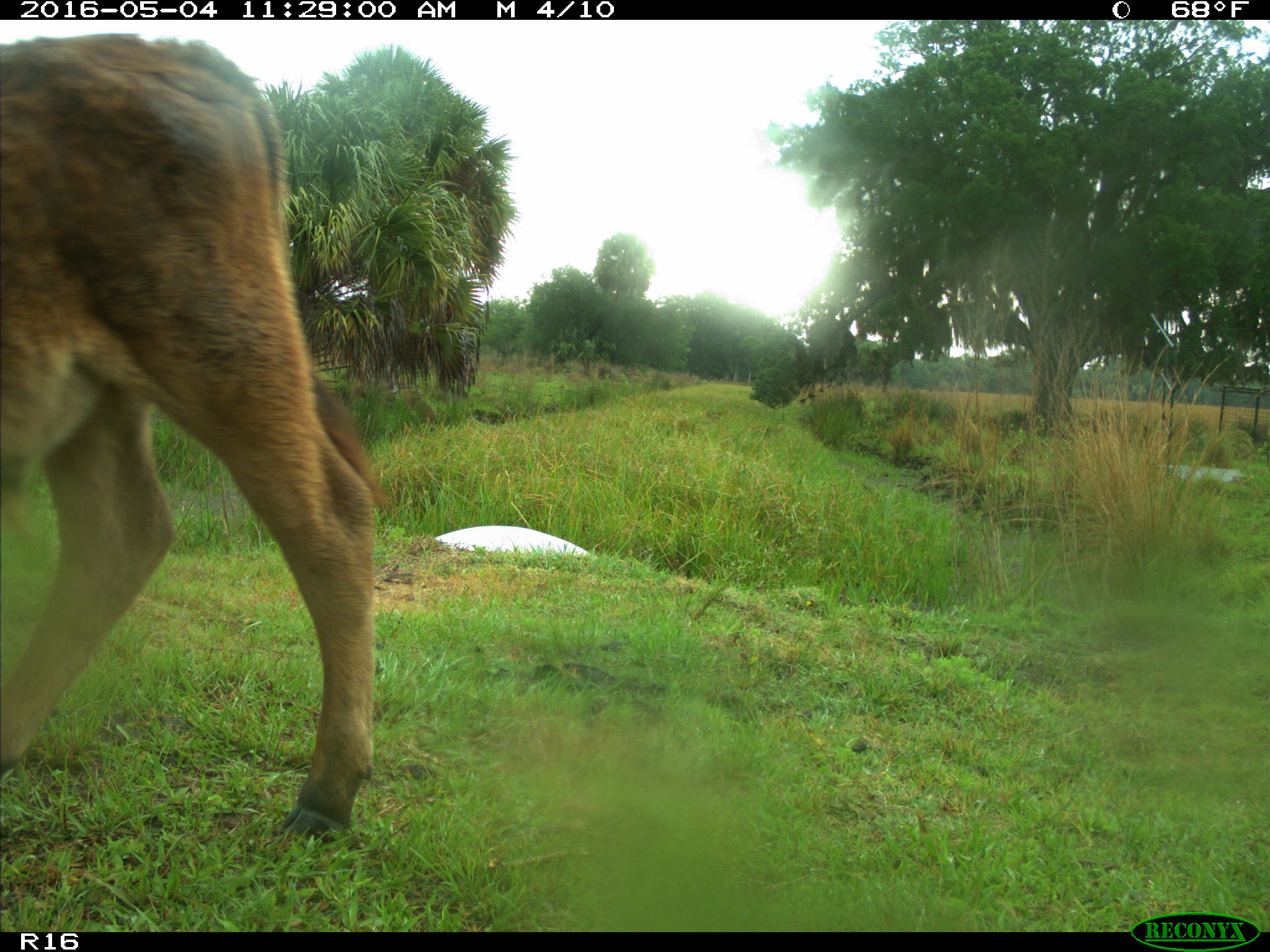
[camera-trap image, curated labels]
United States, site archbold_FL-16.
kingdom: Animalia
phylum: Chordata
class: Mammalia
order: Artiodactyla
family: Bovidae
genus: Bos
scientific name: Bos taurus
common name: domestic cow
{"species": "Bos taurus (domestic cow)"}